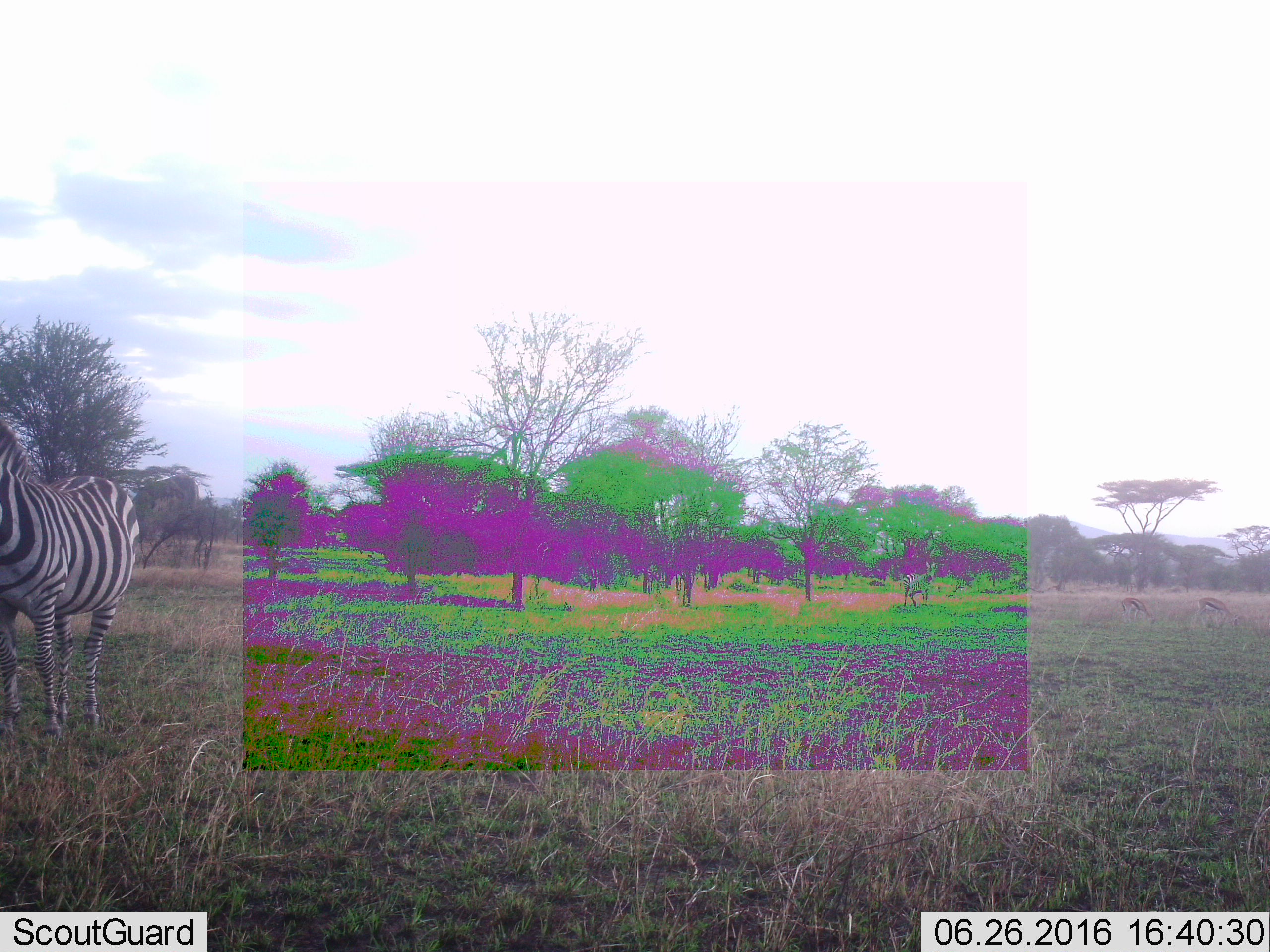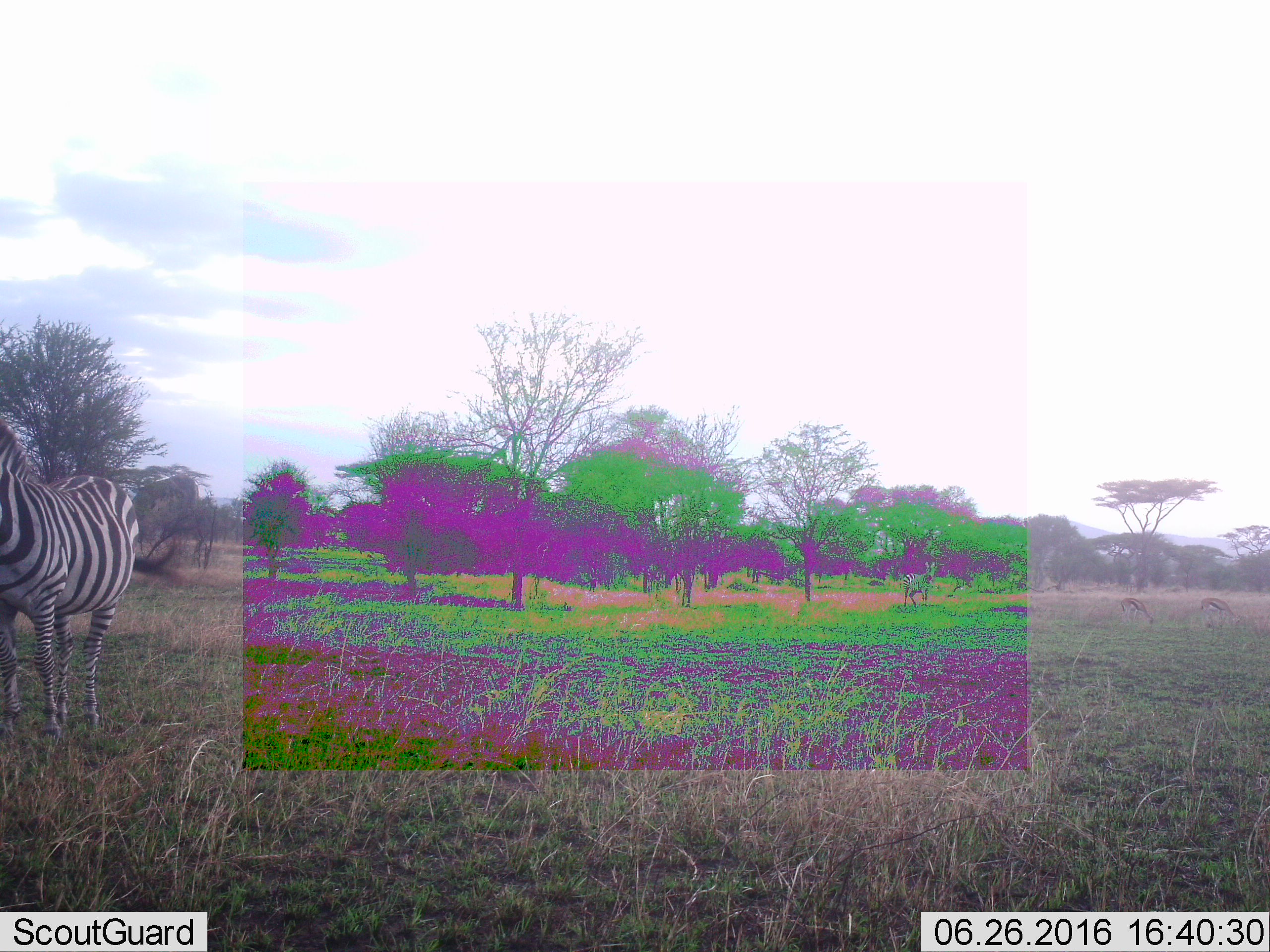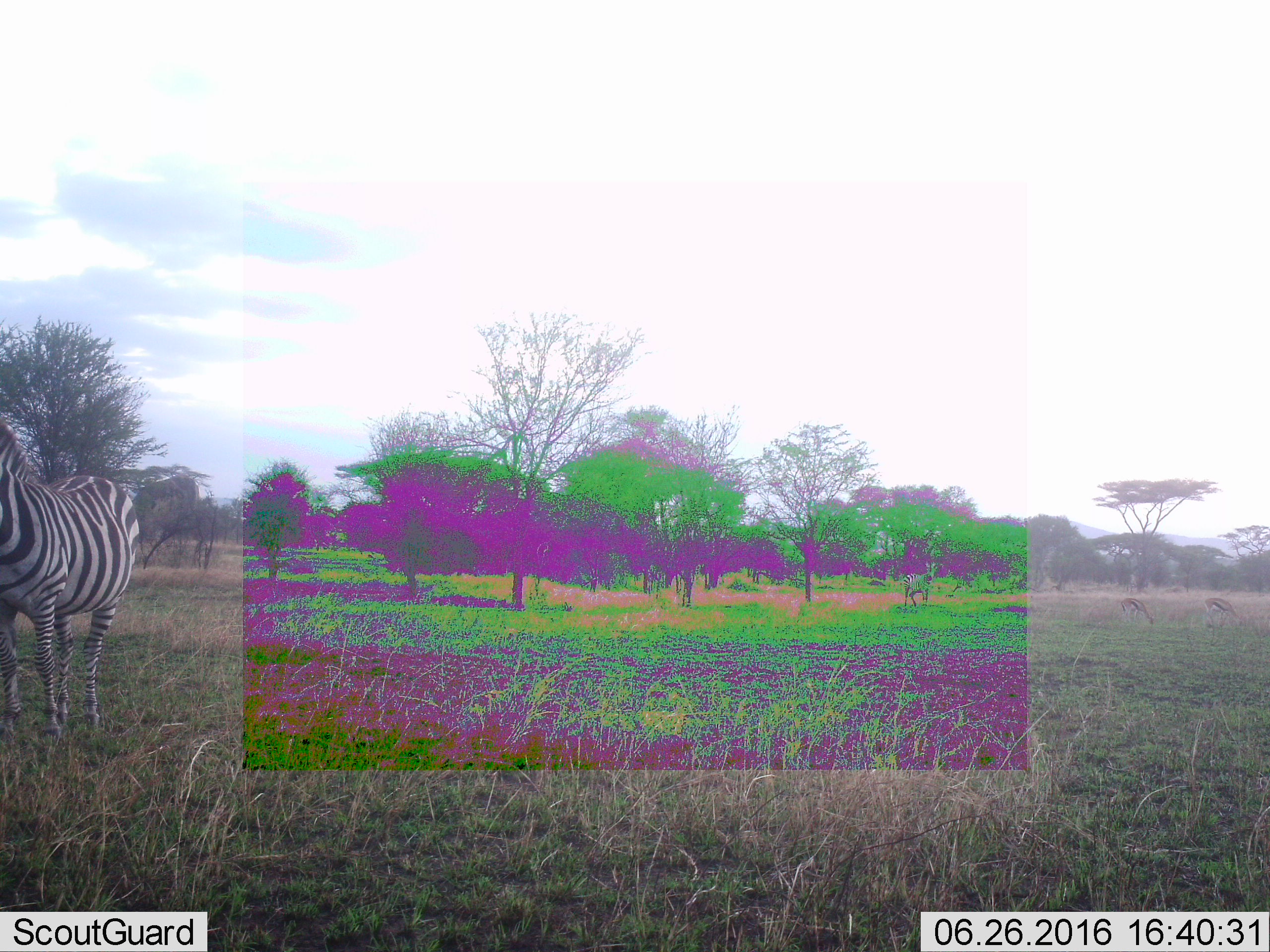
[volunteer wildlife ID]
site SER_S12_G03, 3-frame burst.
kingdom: Animalia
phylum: Chordata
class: Mammalia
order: Artiodactyla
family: Bovidae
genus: Eudorcas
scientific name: Eudorcas thomsonii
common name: thomson's gazelle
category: gazellethomsons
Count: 2.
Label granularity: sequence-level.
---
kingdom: Animalia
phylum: Chordata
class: Mammalia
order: Perissodactyla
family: Equidae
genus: Equus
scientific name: Equus quagga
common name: plains zebra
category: zebraplains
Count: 2.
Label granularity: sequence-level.